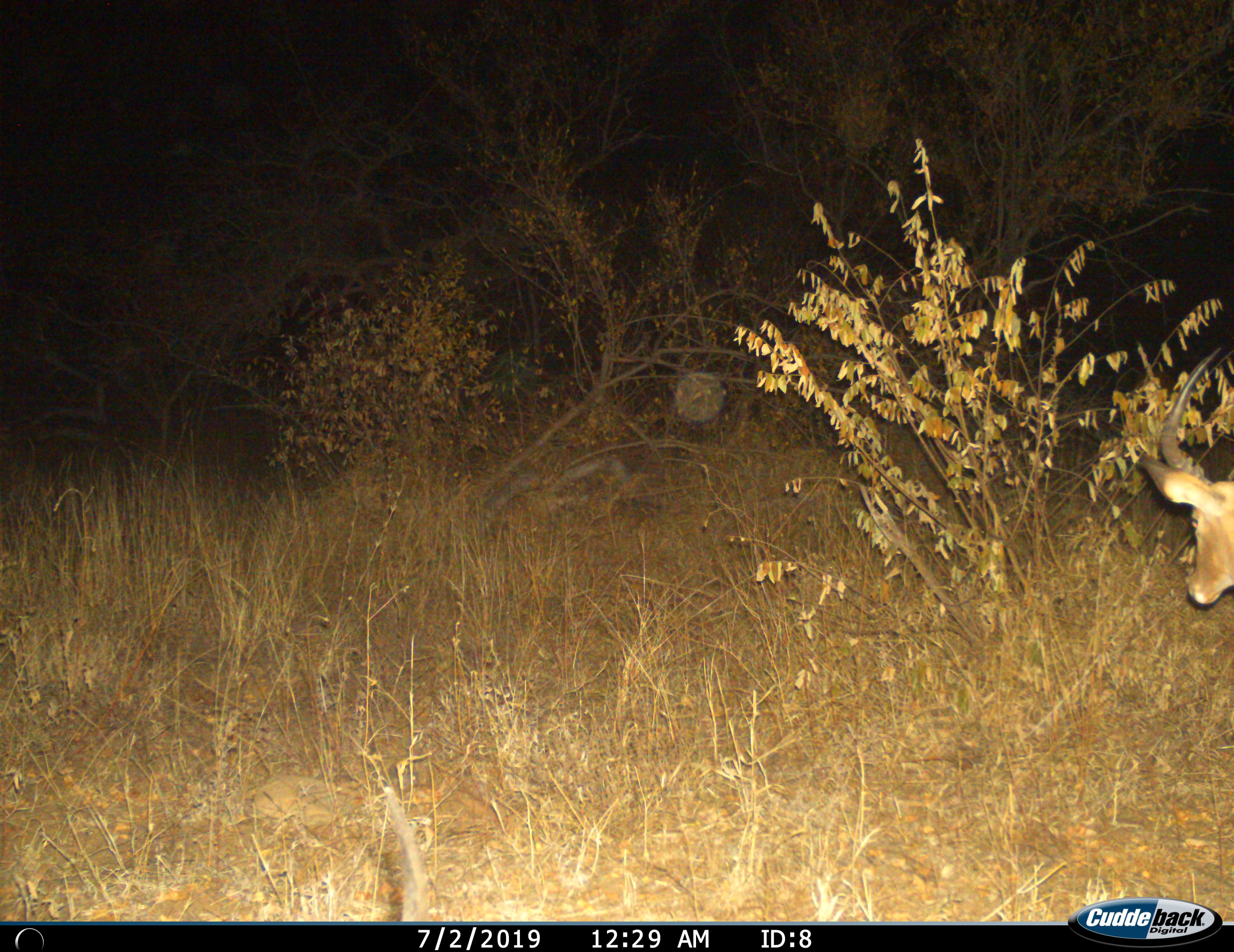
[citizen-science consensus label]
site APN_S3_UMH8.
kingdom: Animalia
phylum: Chordata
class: Mammalia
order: Artiodactyla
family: Bovidae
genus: Aepyceros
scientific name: Aepyceros melampus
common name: impala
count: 1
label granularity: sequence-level